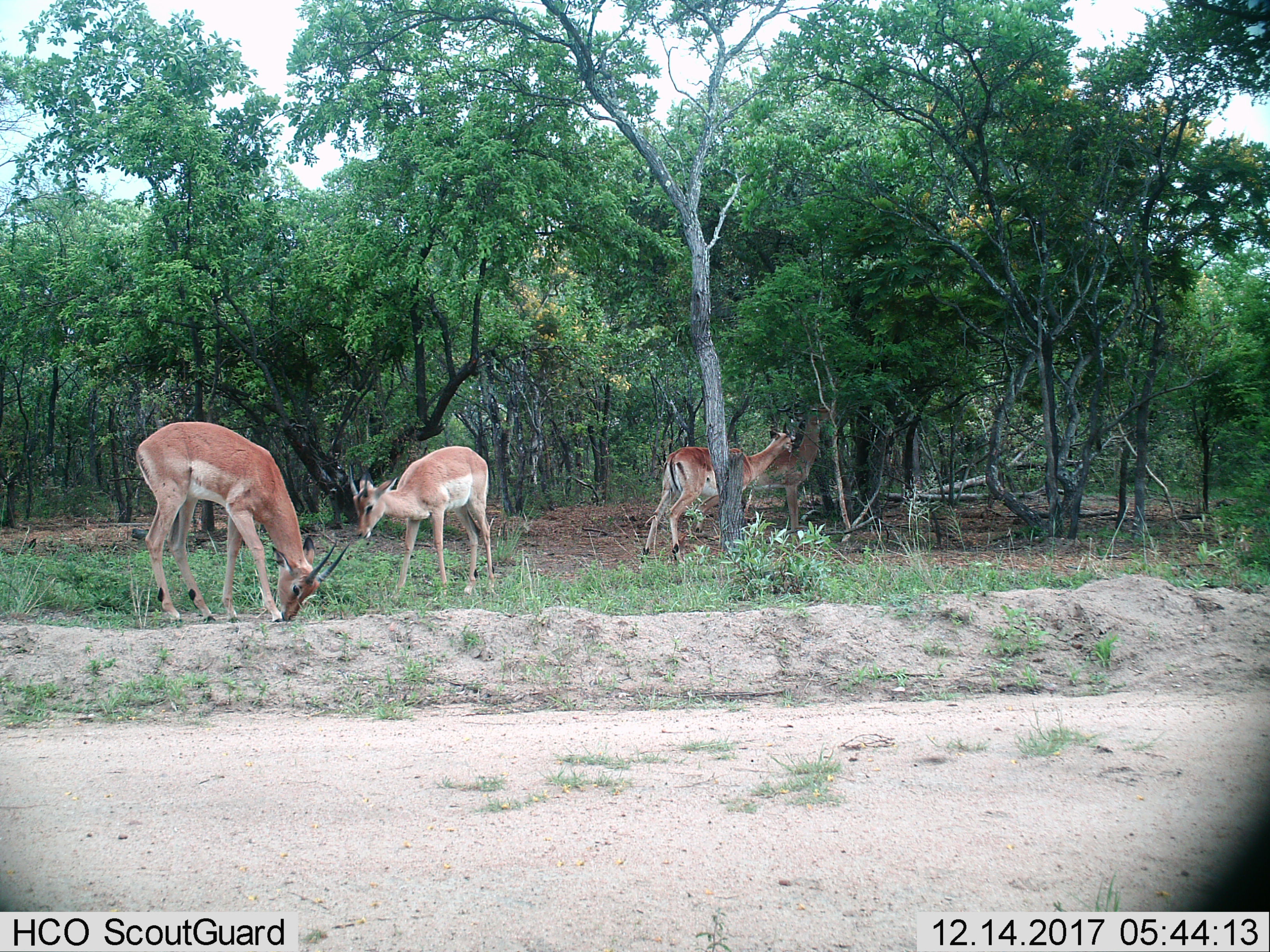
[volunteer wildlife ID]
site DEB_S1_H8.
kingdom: Animalia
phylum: Chordata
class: Mammalia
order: Artiodactyla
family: Bovidae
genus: Aepyceros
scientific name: Aepyceros melampus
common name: impala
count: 4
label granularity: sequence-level